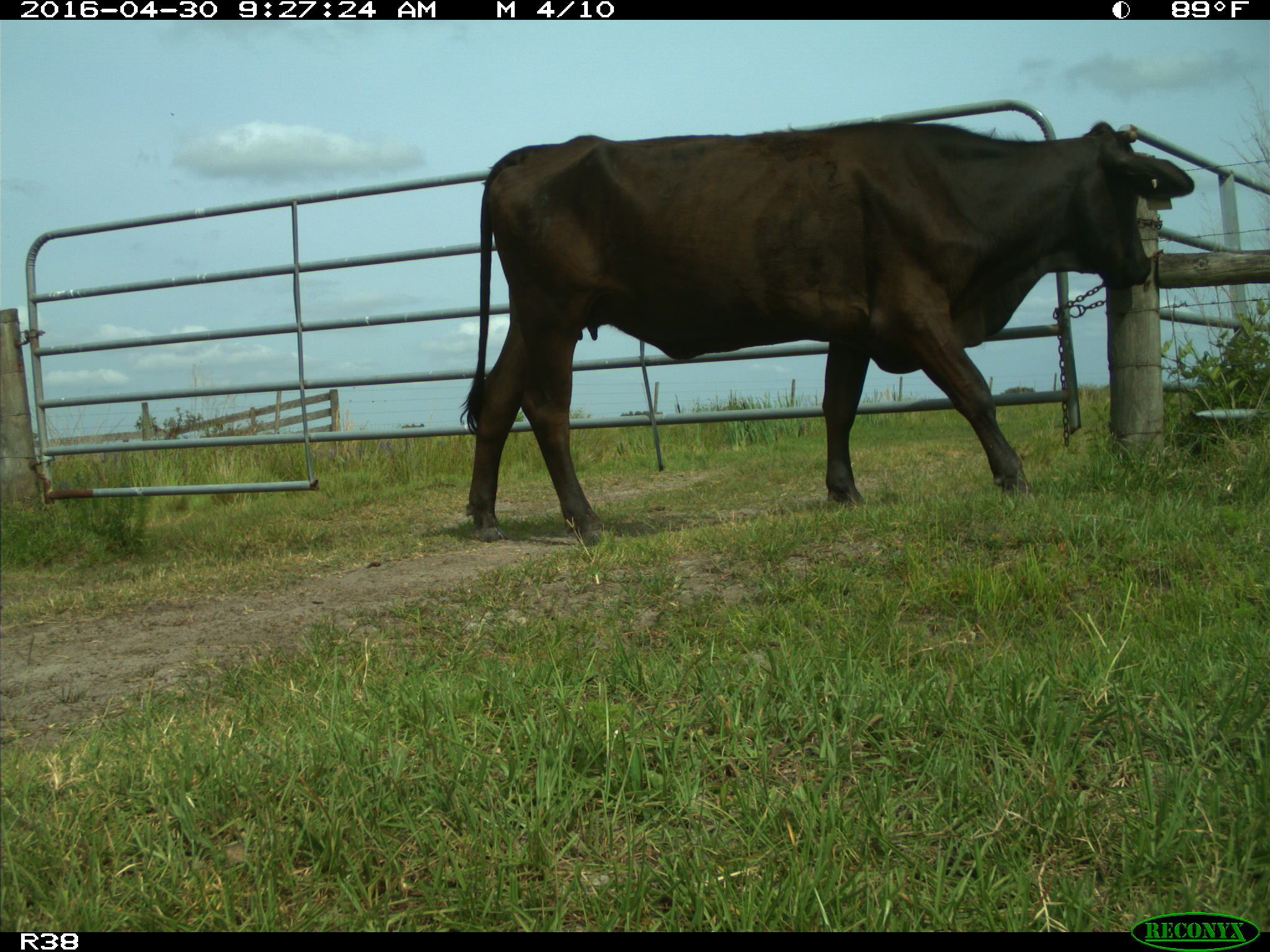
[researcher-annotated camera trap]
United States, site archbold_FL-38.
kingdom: Animalia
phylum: Chordata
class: Mammalia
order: Artiodactyla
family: Bovidae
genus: Bos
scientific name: Bos taurus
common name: domestic cow